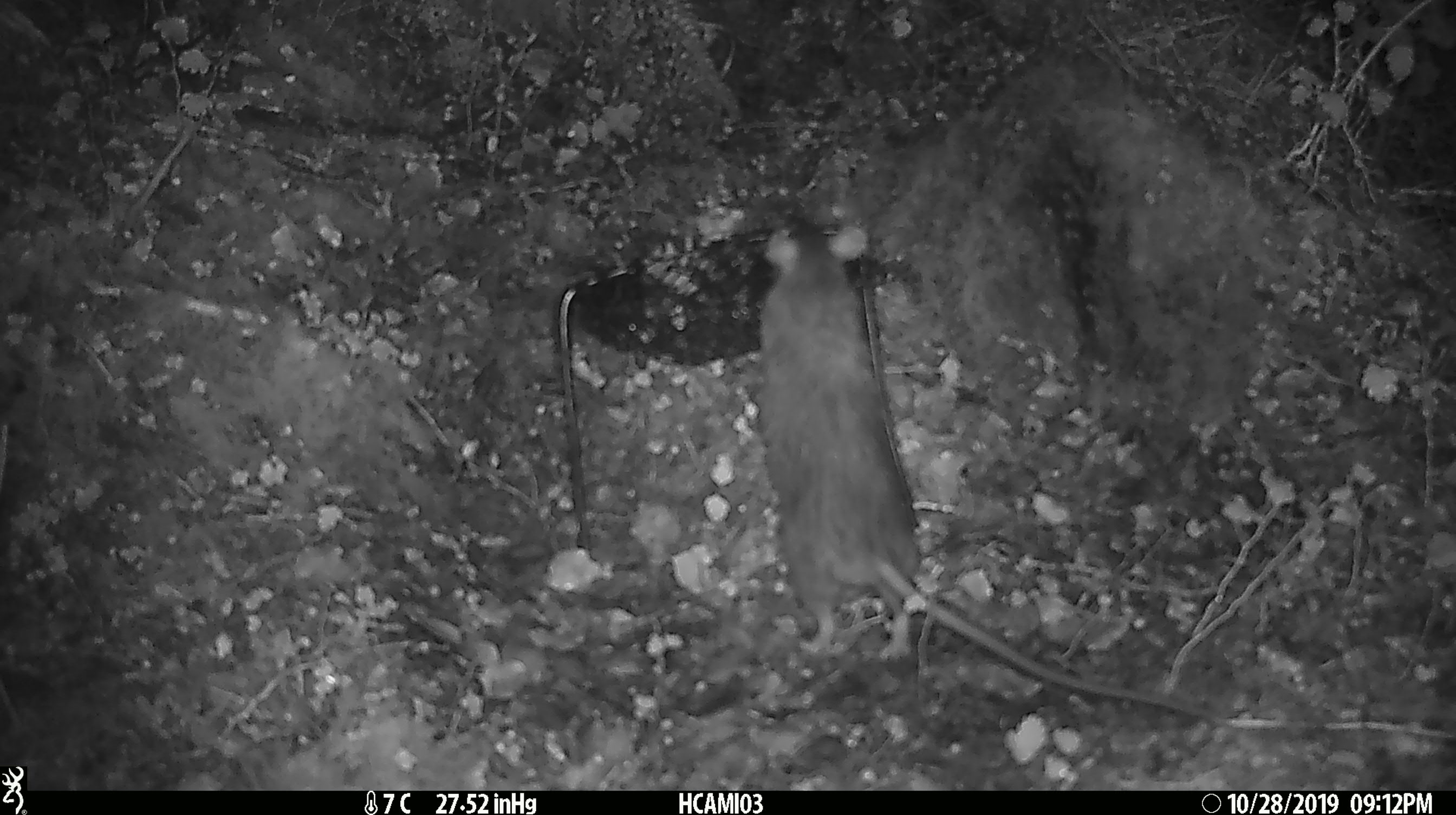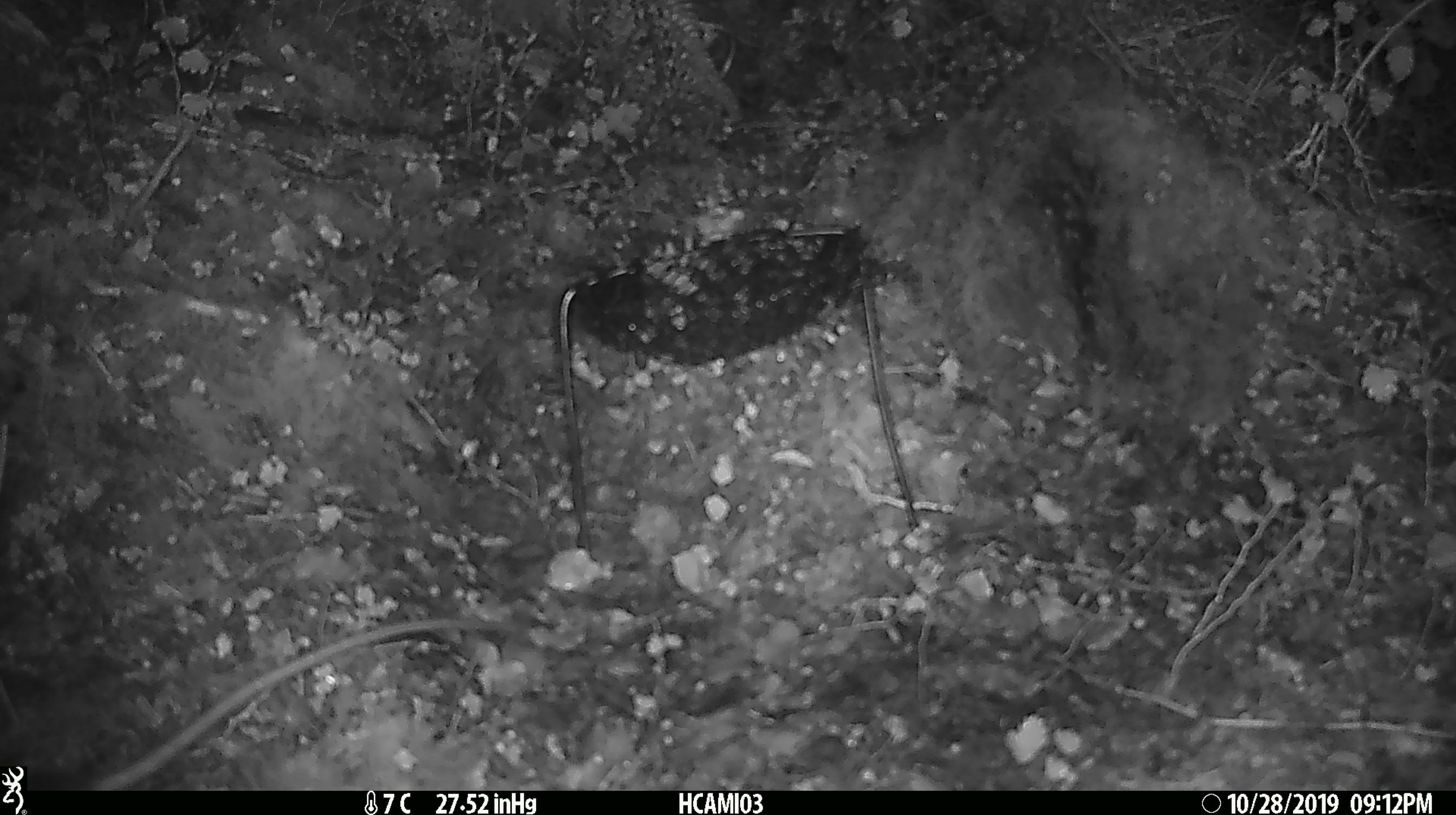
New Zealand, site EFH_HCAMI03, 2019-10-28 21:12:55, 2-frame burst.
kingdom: Animalia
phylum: Chordata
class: Mammalia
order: Rodentia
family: Muridae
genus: Rattus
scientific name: Rattus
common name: rat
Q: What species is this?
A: Rat (Rattus).